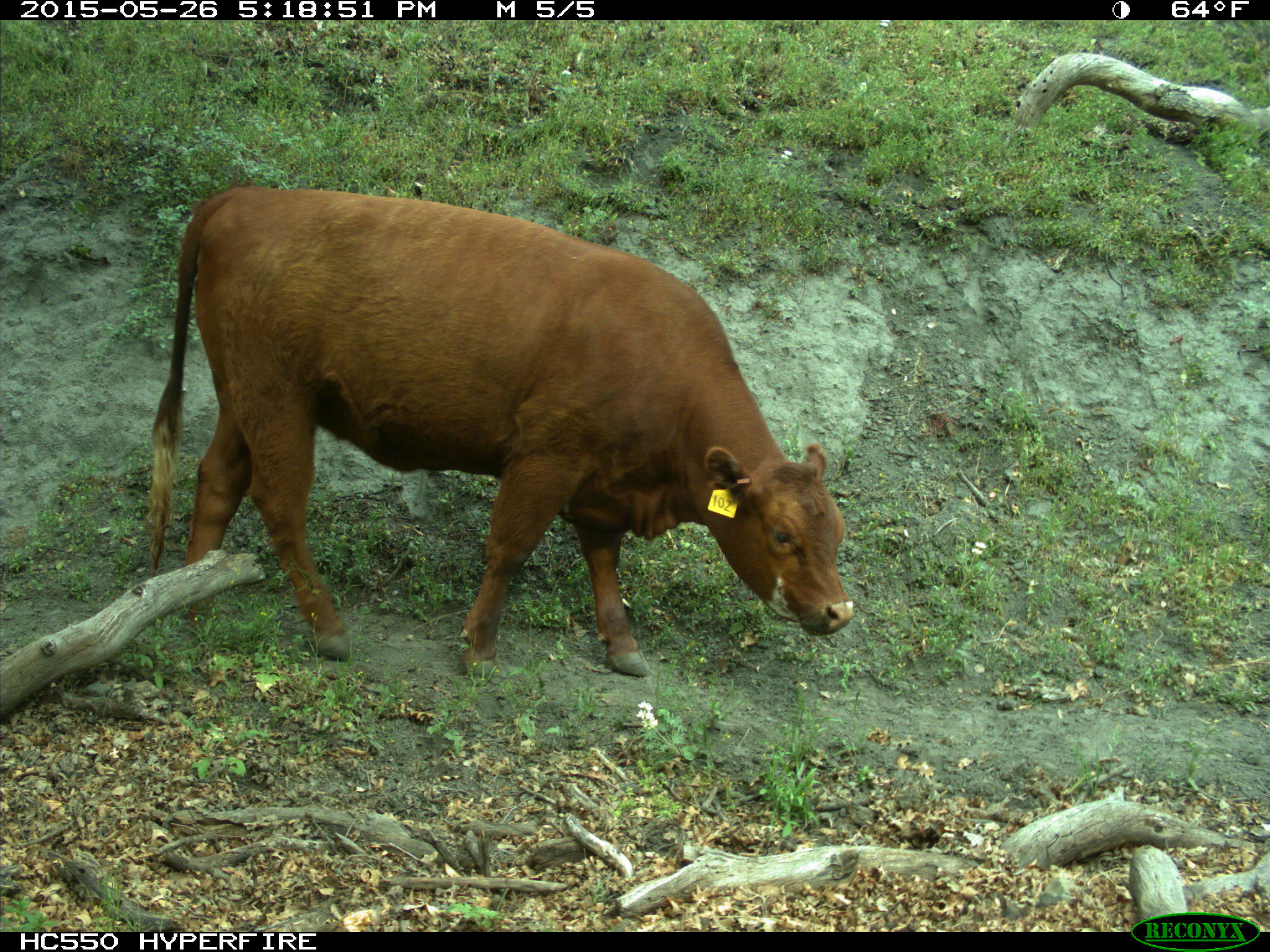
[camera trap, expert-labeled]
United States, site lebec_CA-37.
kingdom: Animalia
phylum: Chordata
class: Mammalia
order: Artiodactyla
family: Bovidae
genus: Bos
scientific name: Bos taurus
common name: domestic cow